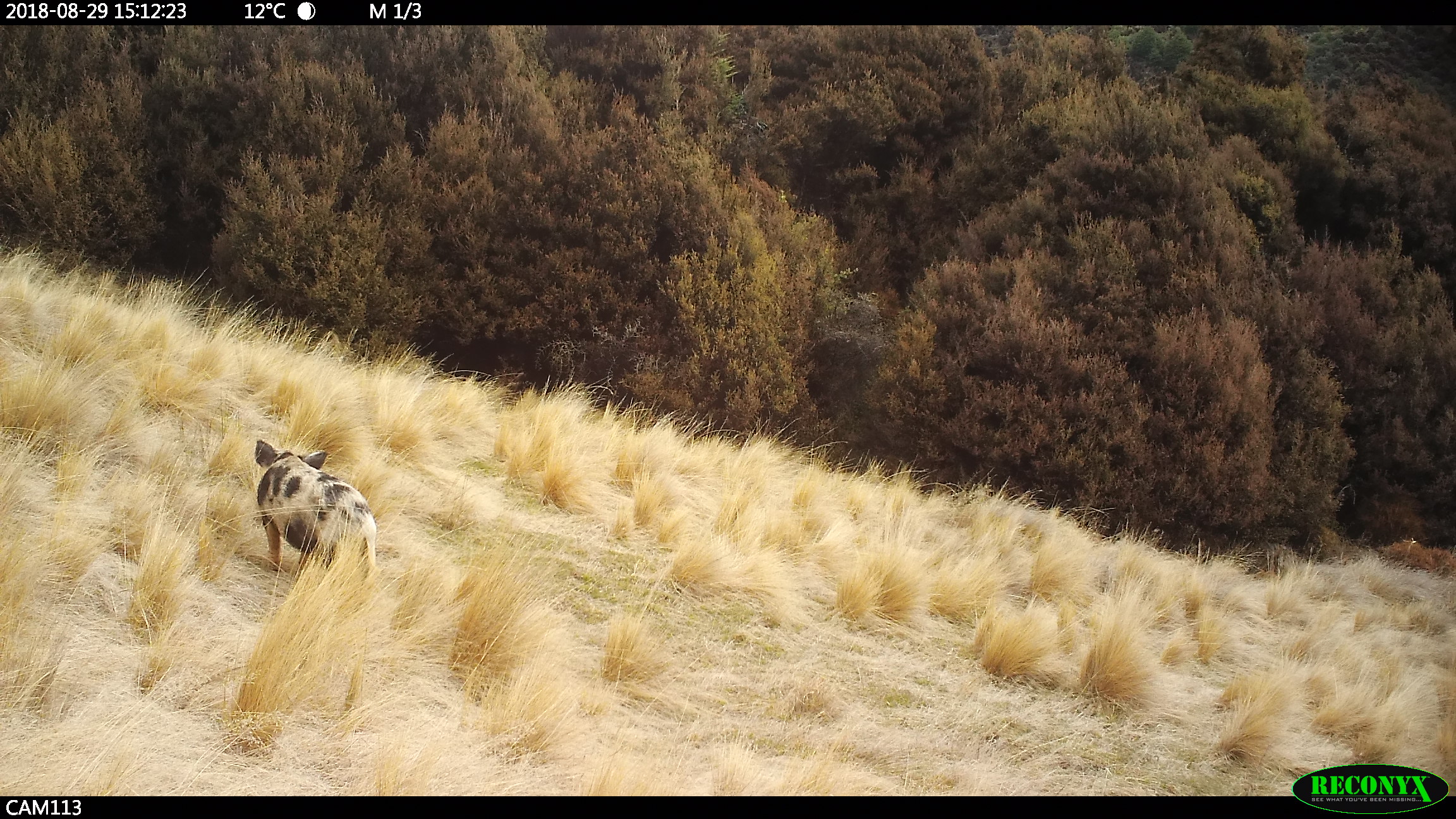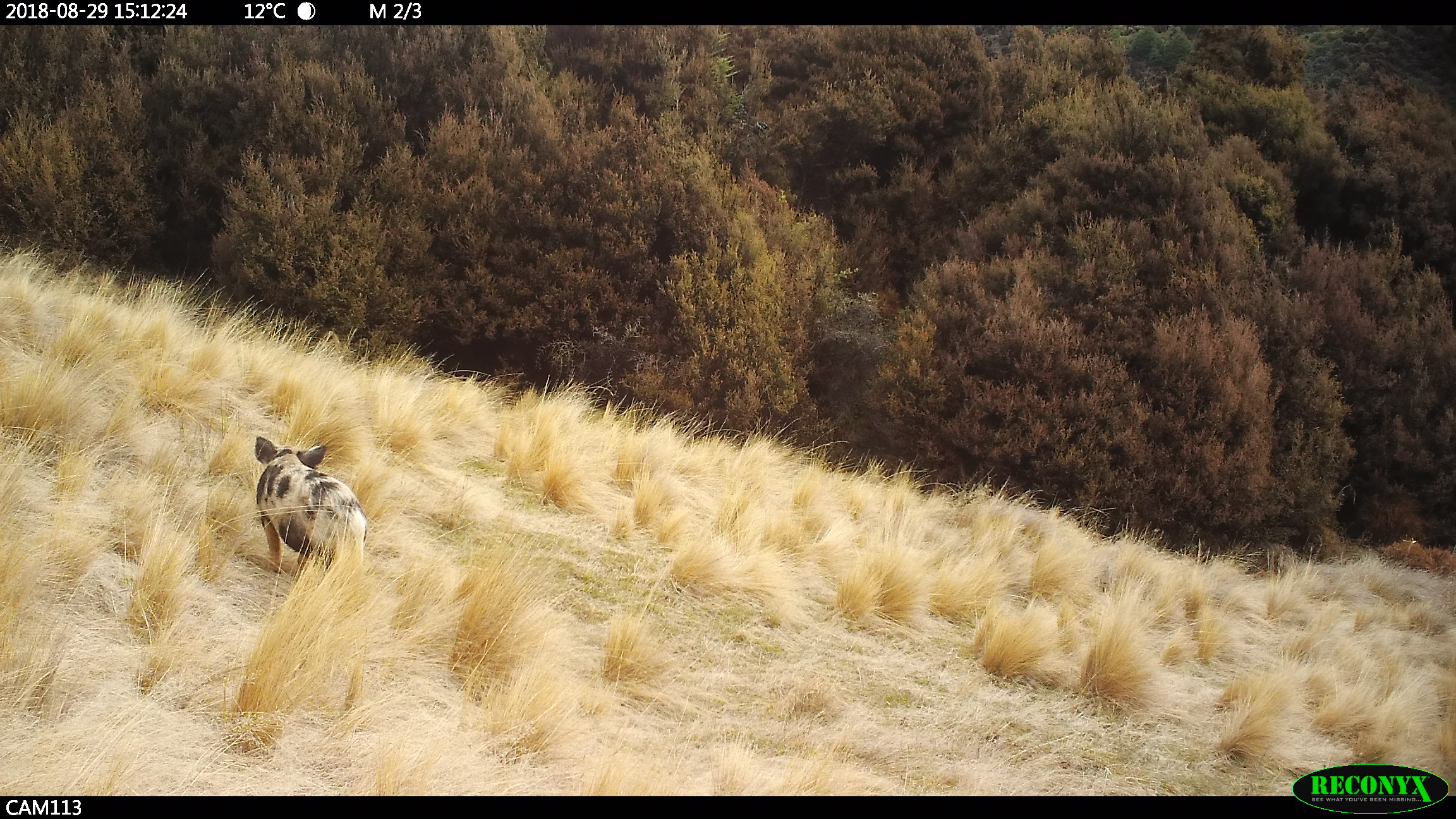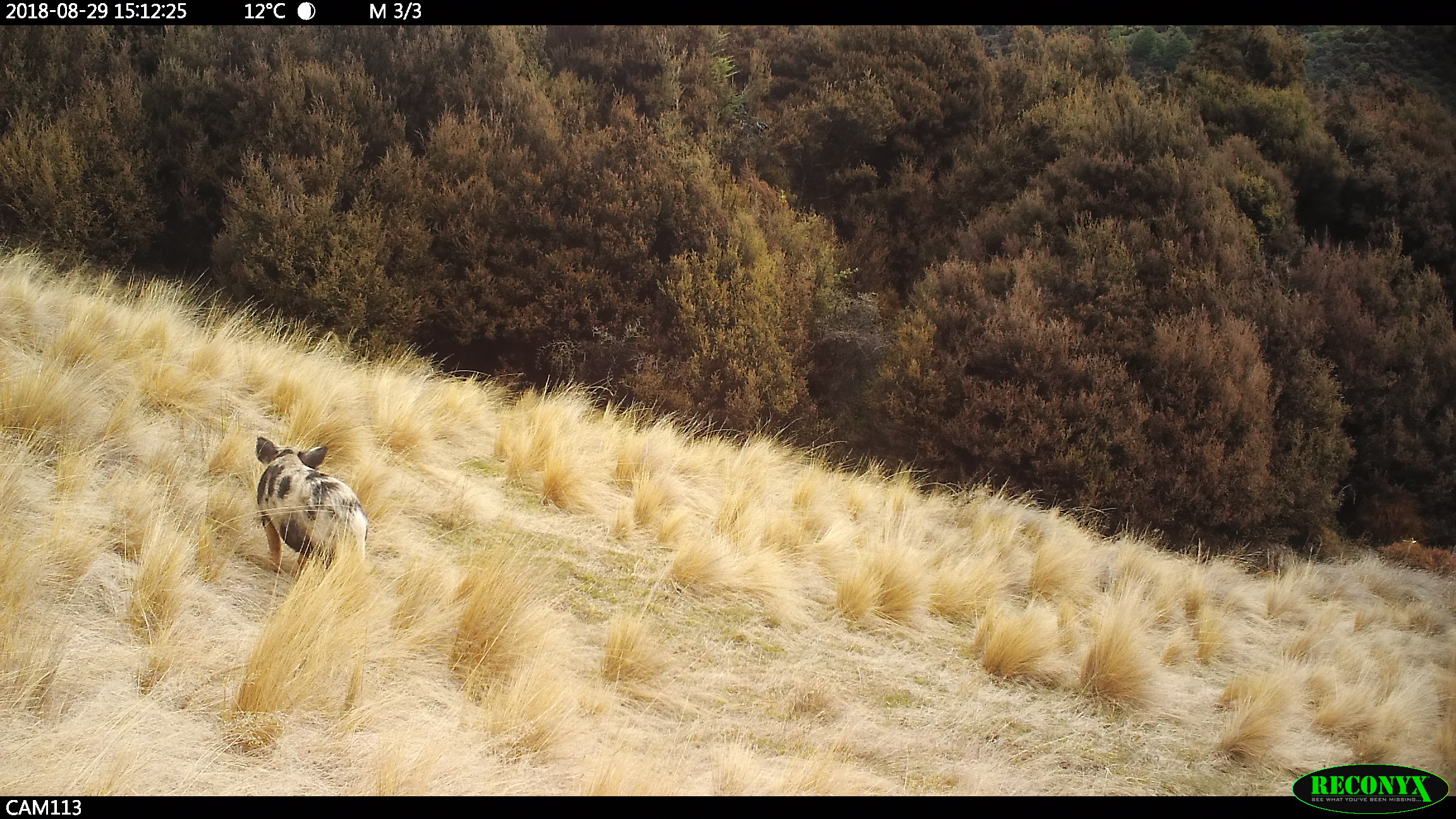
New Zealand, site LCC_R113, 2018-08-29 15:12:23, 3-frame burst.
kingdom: Animalia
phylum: Chordata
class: Mammalia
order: Artiodactyla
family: Suidae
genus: Sus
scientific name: Sus scrofa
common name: pig